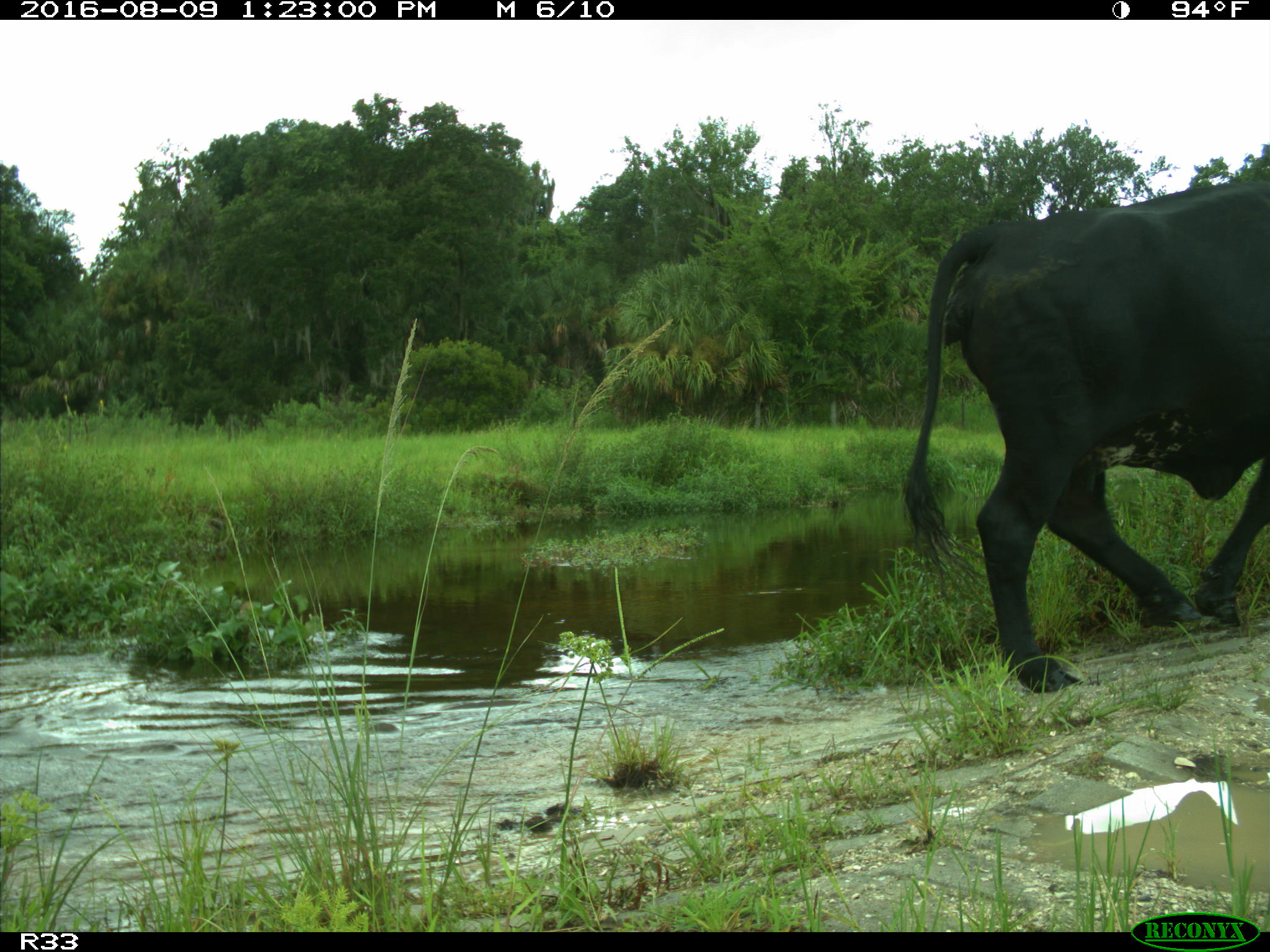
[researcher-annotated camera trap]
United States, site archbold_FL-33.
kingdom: Animalia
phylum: Chordata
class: Mammalia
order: Artiodactyla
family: Bovidae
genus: Bos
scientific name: Bos taurus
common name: domestic cow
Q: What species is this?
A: Bos taurus (domestic cow).